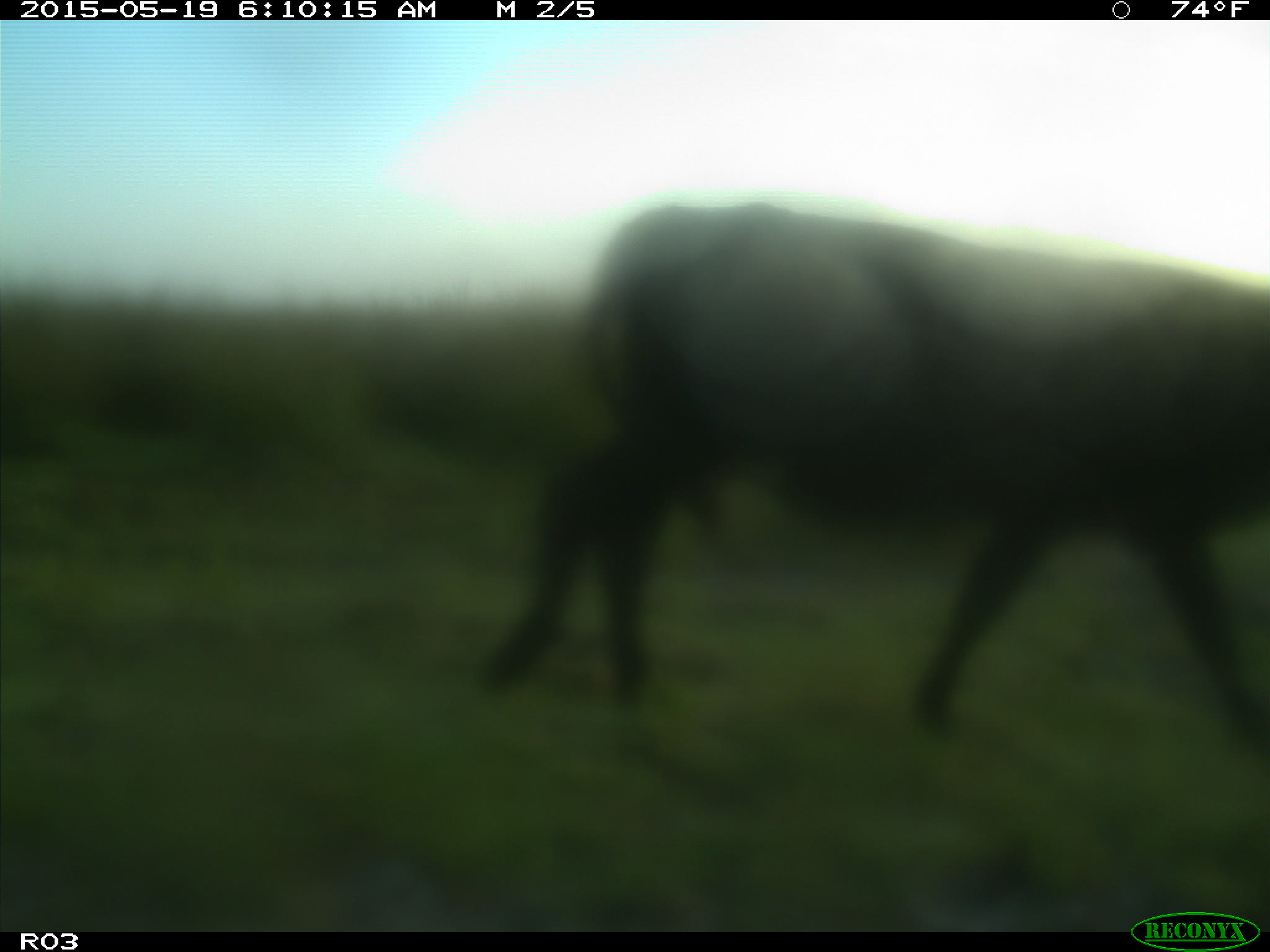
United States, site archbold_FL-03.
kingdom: Animalia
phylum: Chordata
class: Mammalia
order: Artiodactyla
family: Bovidae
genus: Bos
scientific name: Bos taurus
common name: domestic cow